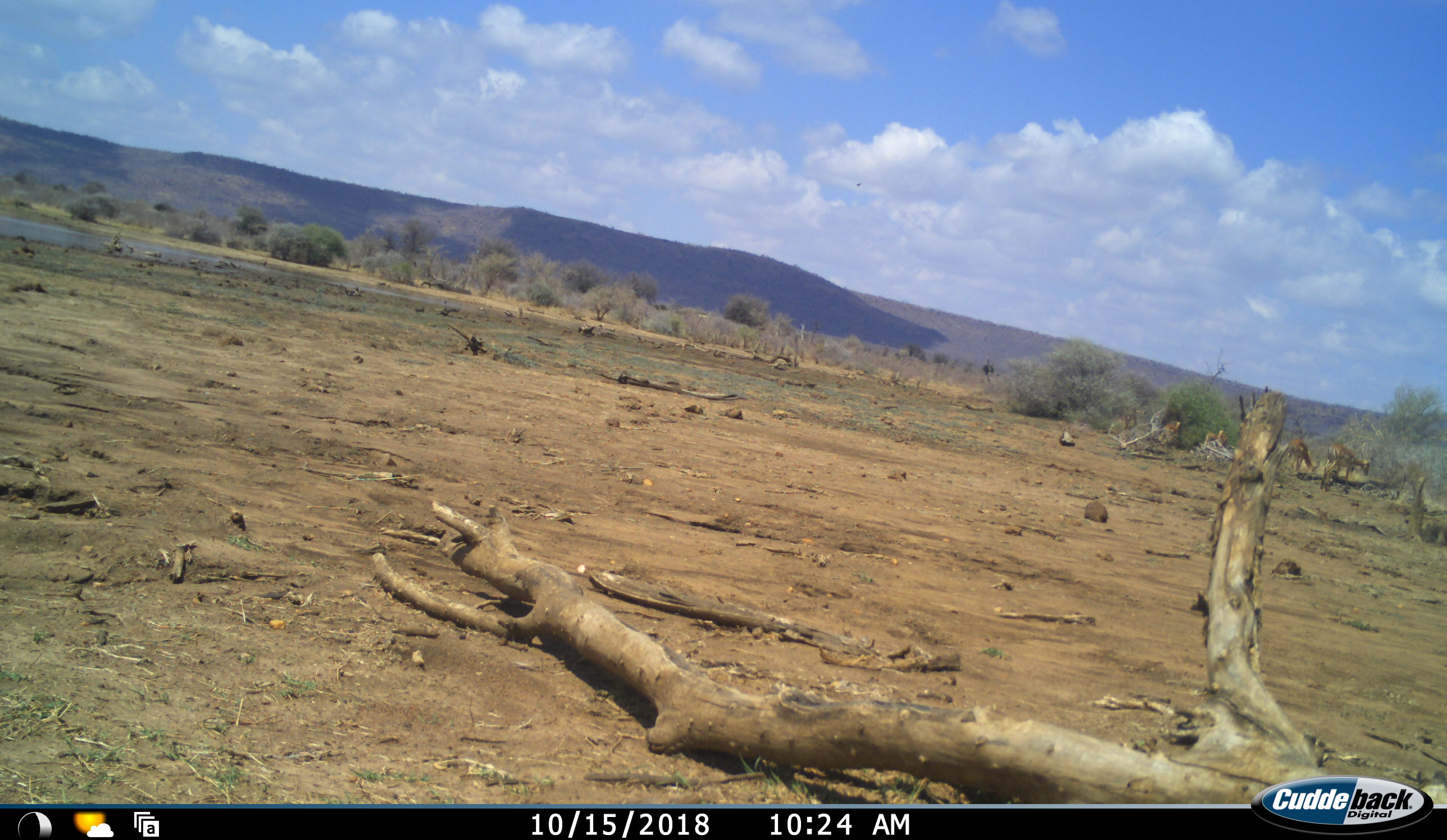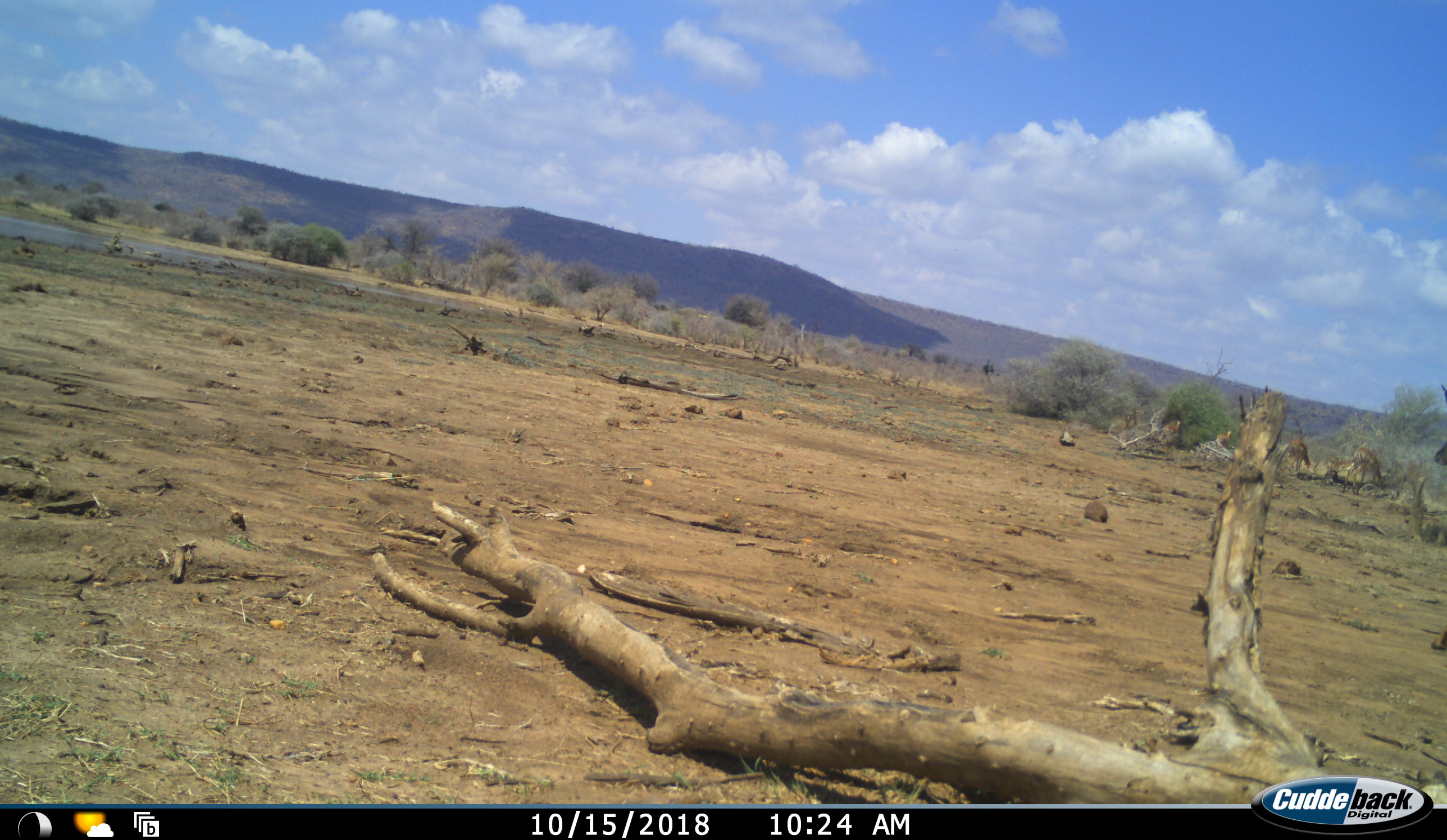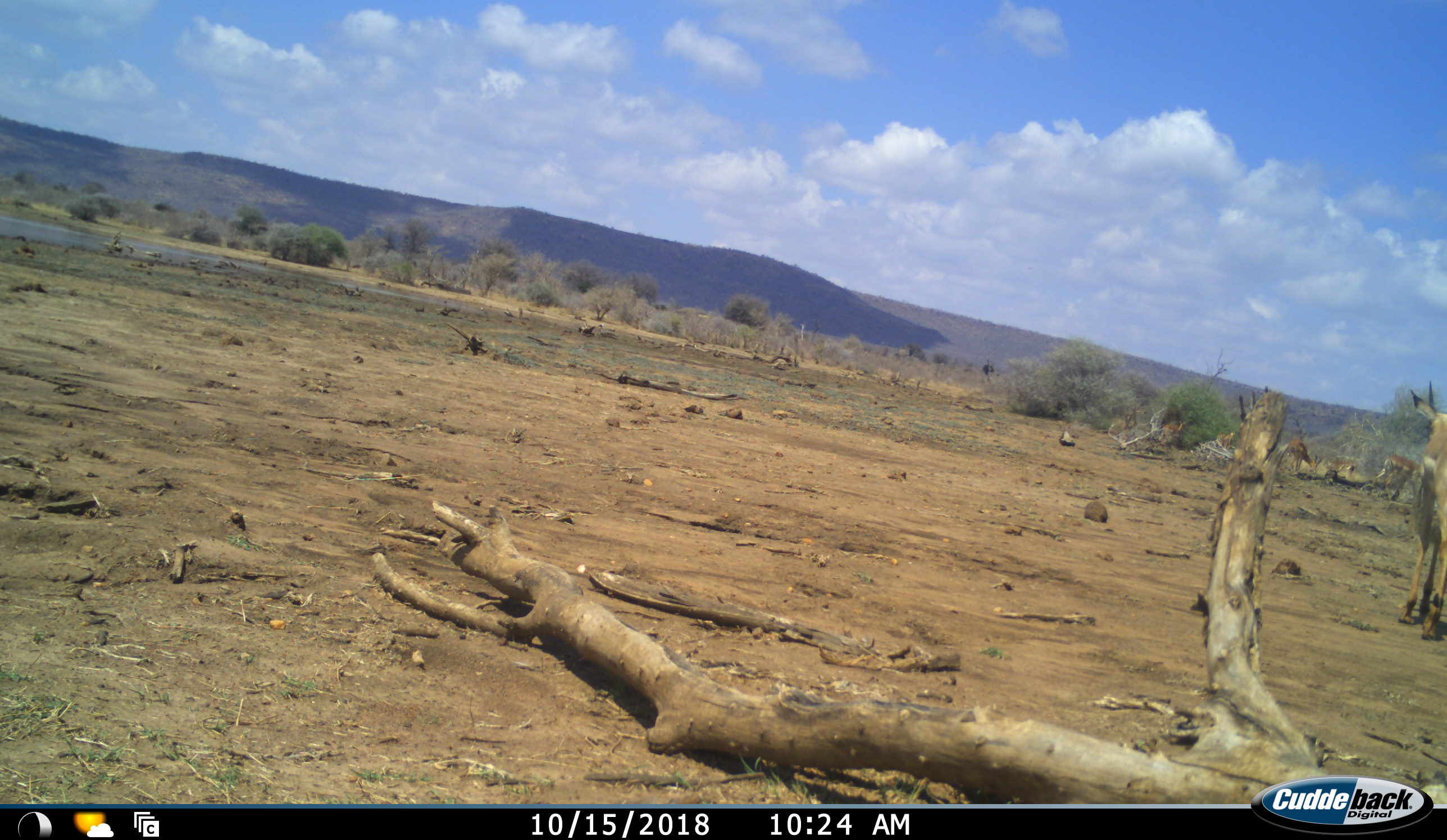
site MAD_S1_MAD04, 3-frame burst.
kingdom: Animalia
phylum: Chordata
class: Mammalia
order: Artiodactyla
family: Bovidae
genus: Aepyceros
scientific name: Aepyceros melampus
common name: impala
Impala (Aepyceros melampus), count 5. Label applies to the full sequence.